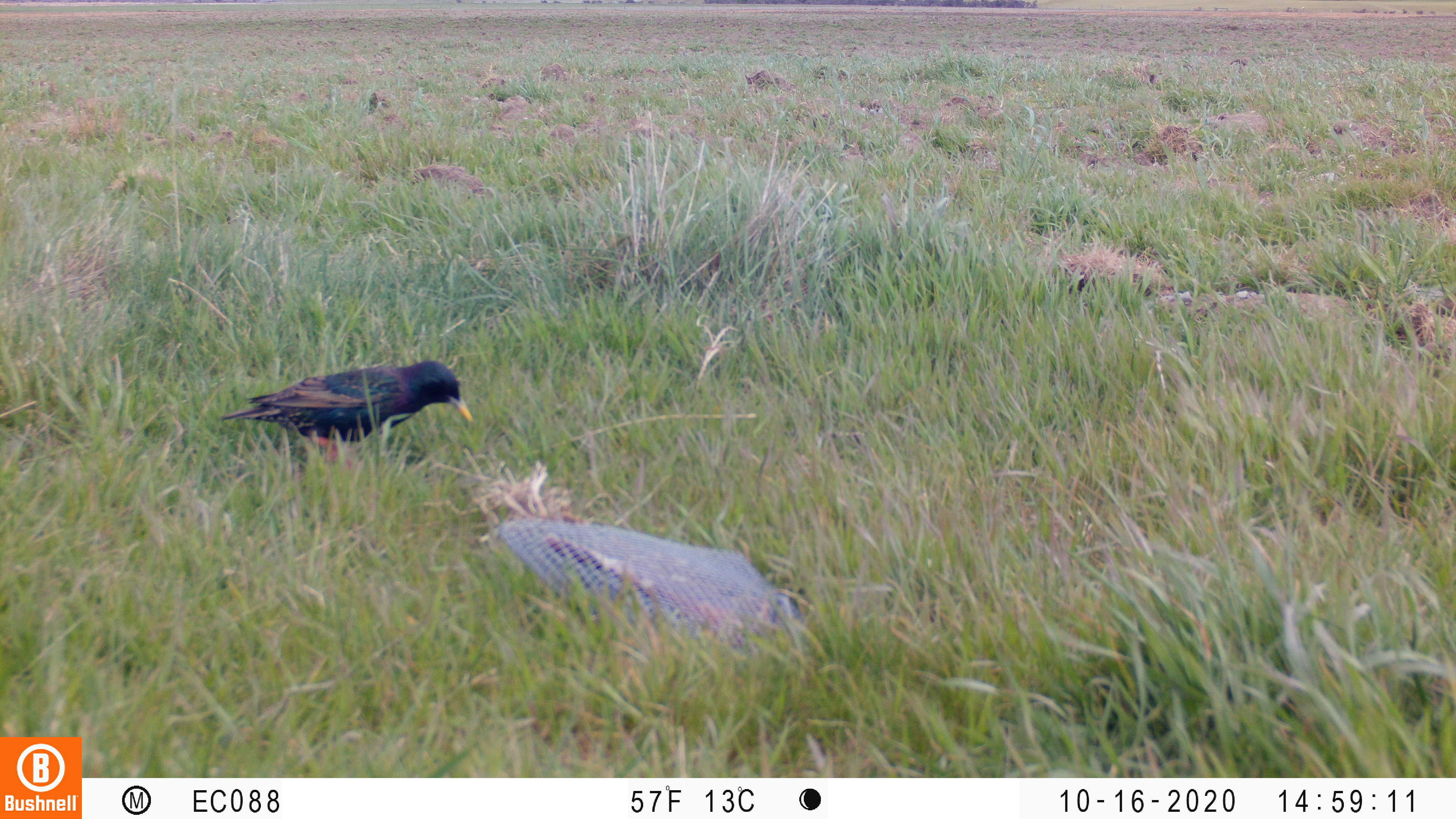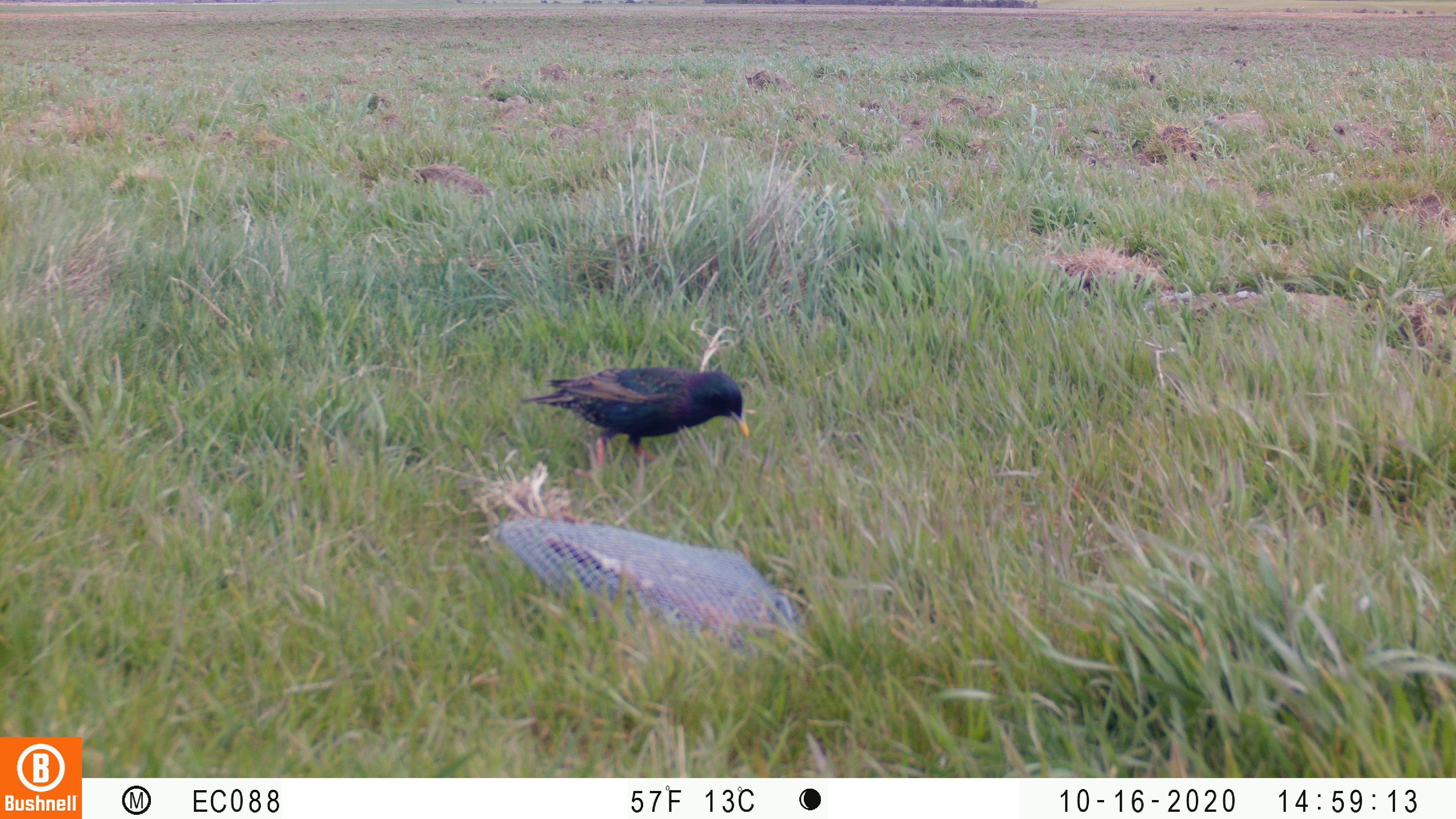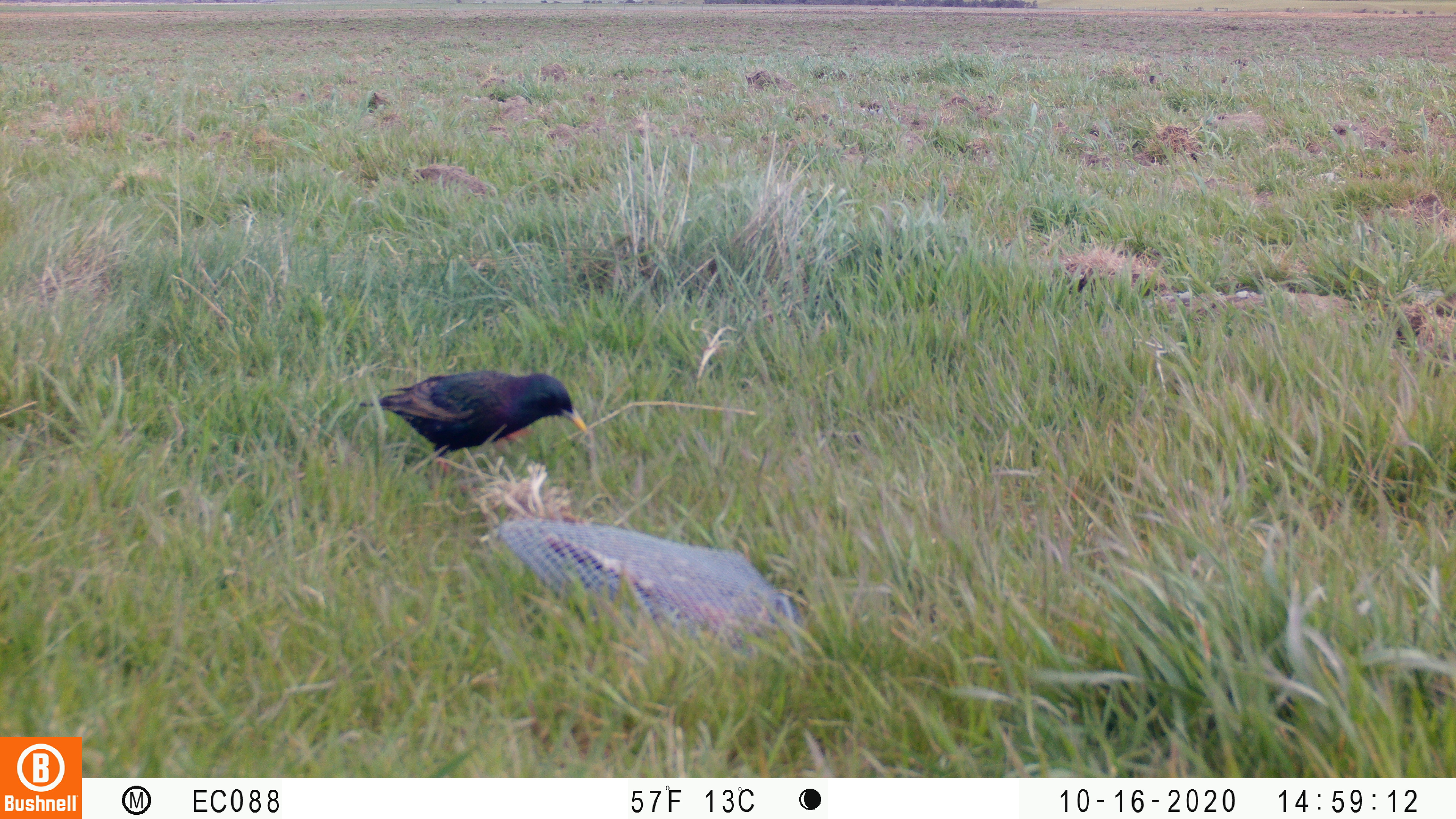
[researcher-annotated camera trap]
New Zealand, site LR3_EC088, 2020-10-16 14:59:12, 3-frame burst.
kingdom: Animalia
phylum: Chordata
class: Aves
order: Passeriformes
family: Sturnidae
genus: Sturnus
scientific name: Sturnus vulgaris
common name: european starling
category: starling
Starling (european starling) (Sturnus vulgaris).